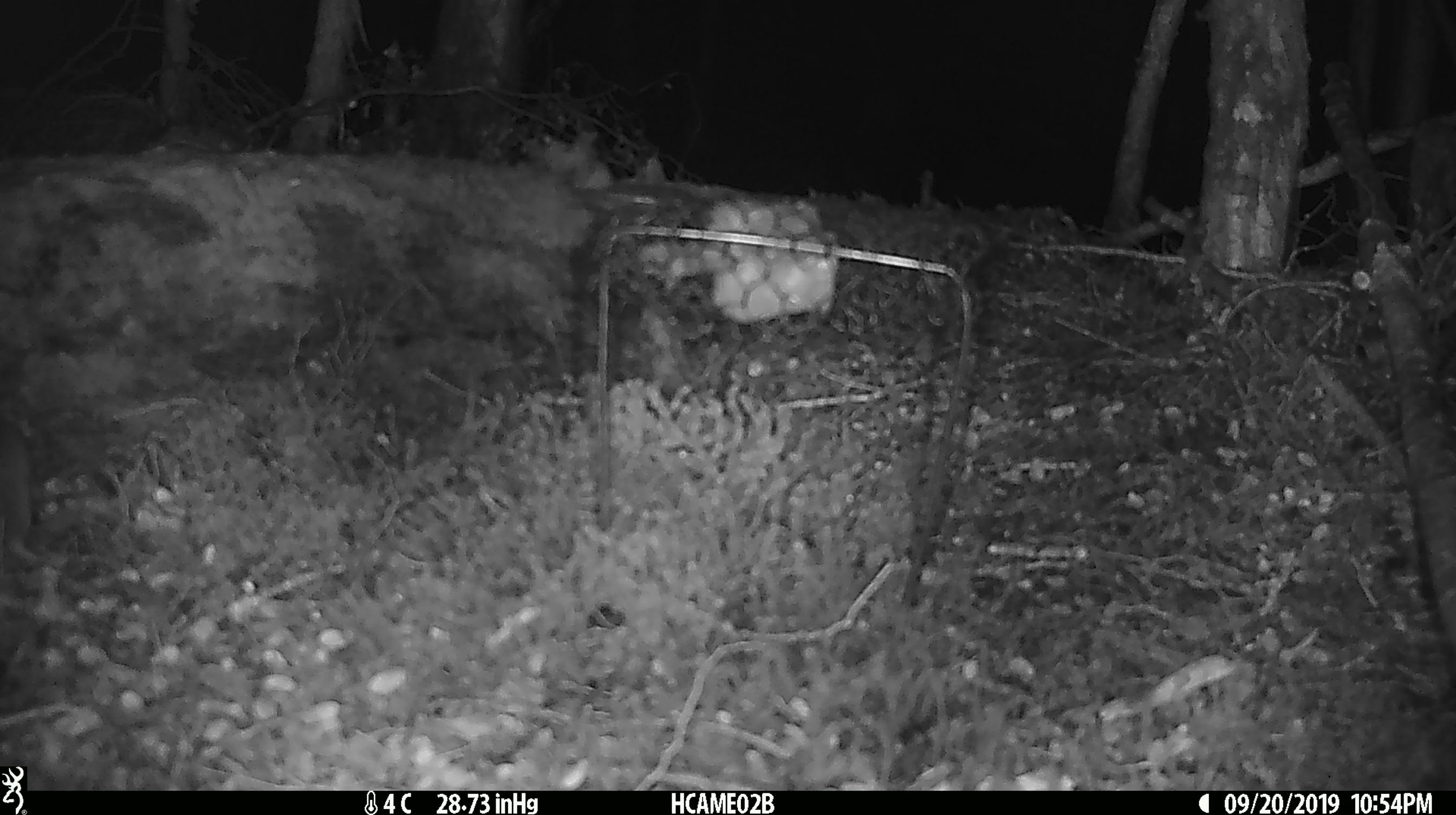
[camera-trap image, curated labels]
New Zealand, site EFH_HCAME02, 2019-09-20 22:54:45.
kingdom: Animalia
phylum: Chordata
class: Mammalia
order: Rodentia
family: Muridae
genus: Mus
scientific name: Mus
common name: mouse